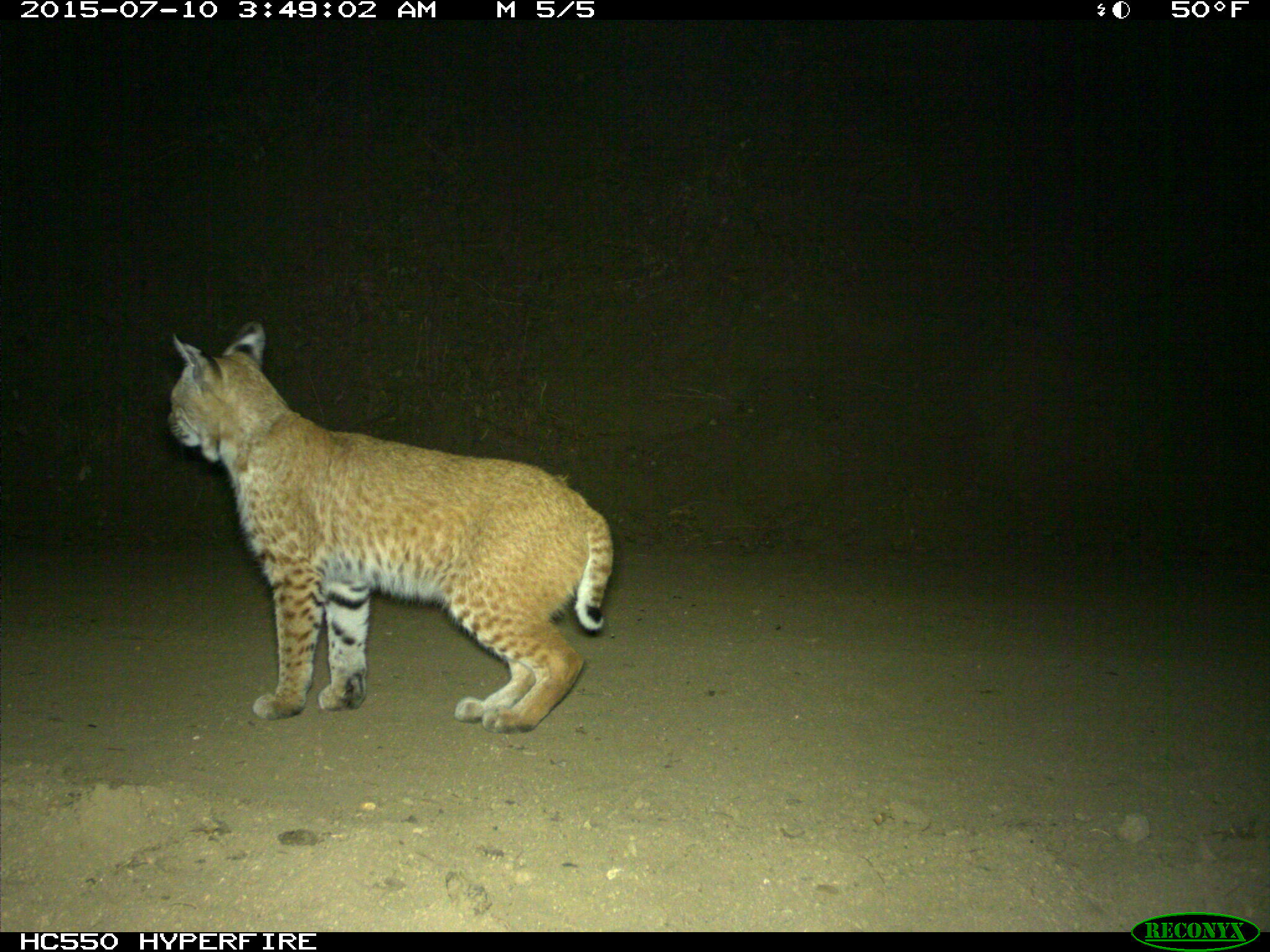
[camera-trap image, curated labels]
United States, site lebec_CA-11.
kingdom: Animalia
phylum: Chordata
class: Mammalia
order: Carnivora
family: Felidae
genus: Lynx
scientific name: Lynx rufus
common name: bobcat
Lynx rufus (bobcat).